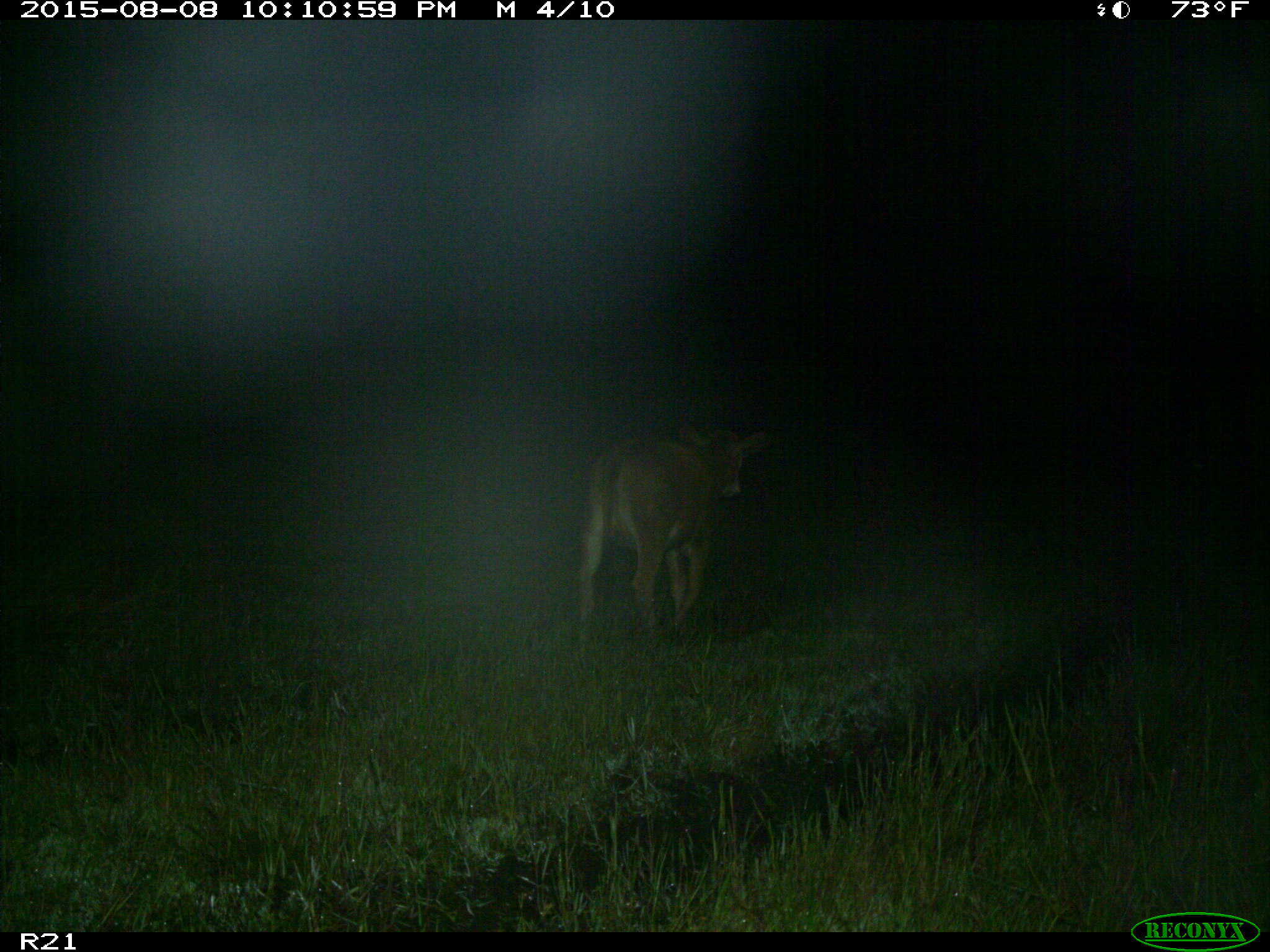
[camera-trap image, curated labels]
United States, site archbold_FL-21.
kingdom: Animalia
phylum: Chordata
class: Mammalia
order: Artiodactyla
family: Bovidae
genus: Bos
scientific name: Bos taurus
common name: domestic cow